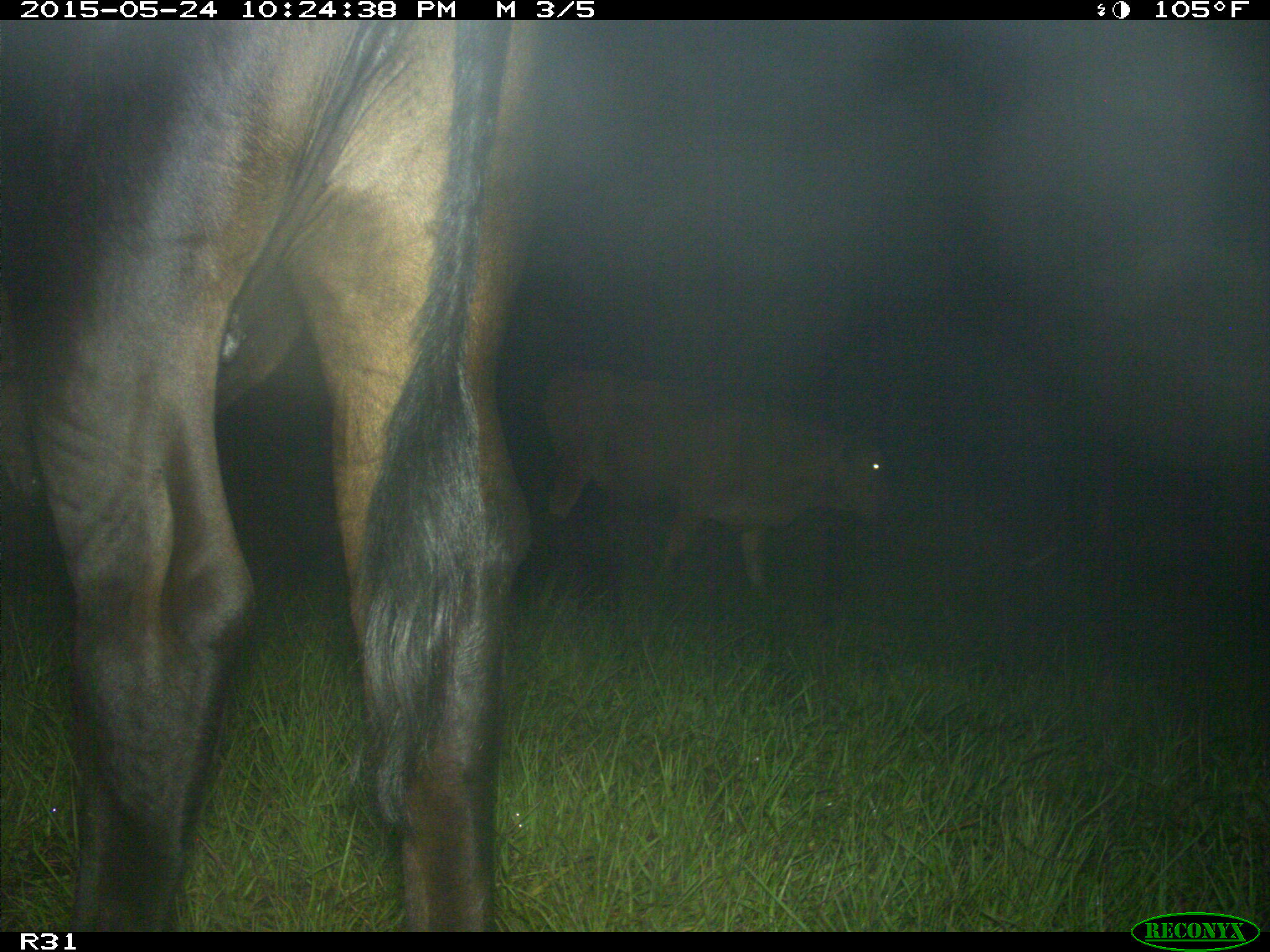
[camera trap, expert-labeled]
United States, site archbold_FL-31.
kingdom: Animalia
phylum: Chordata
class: Mammalia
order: Artiodactyla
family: Bovidae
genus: Bos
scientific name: Bos taurus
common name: domestic cow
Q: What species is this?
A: Bos taurus (domestic cow).